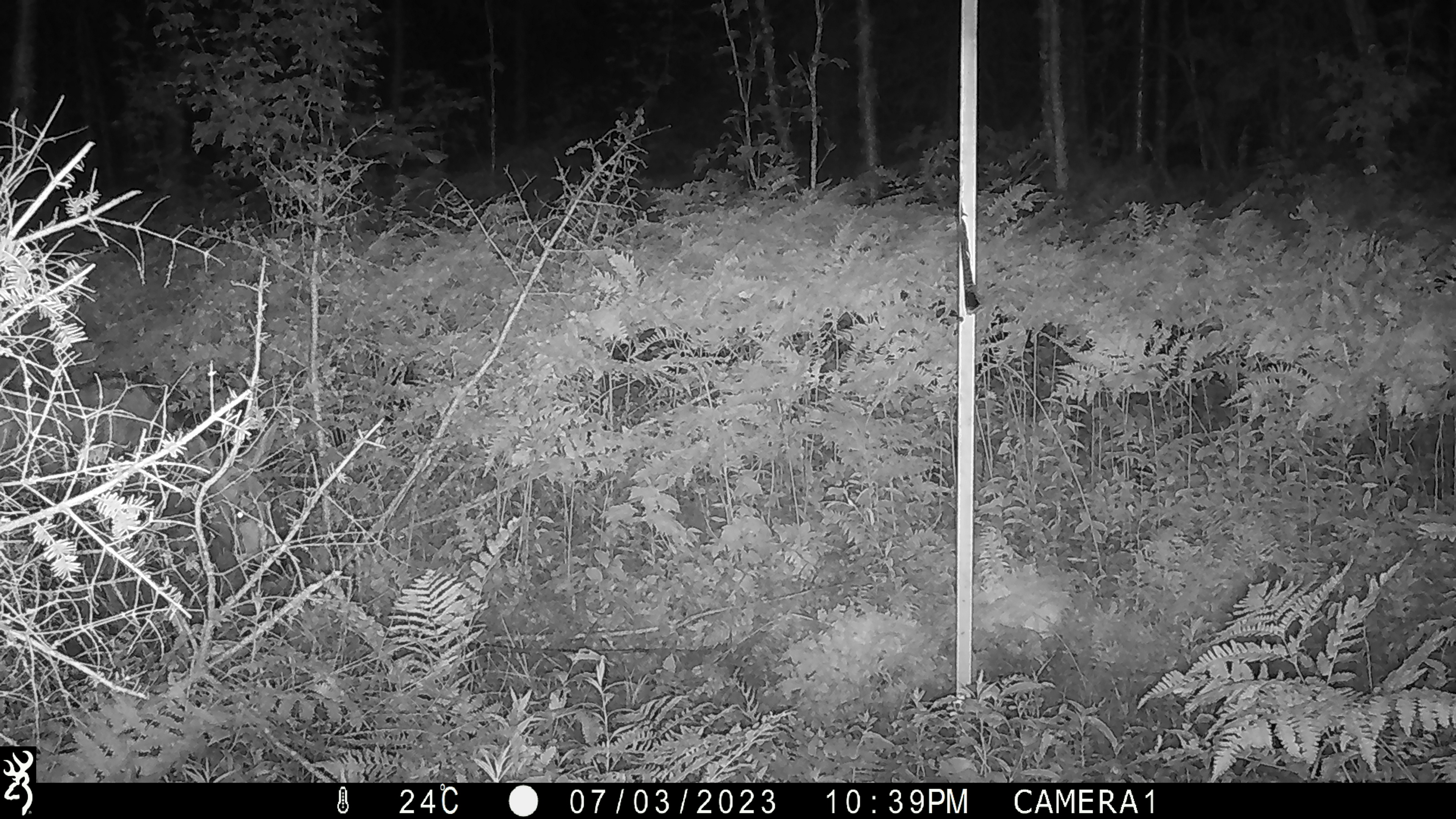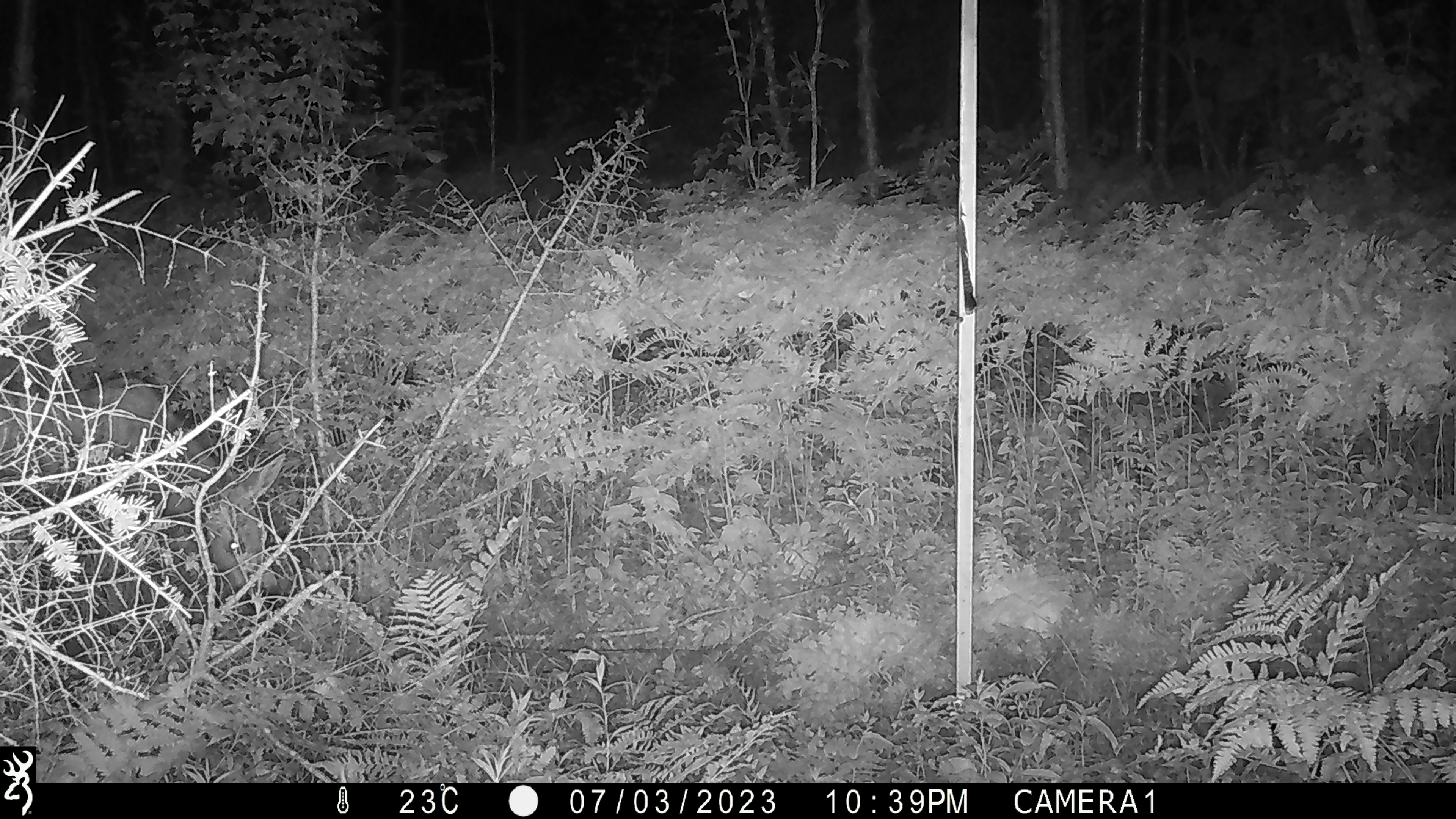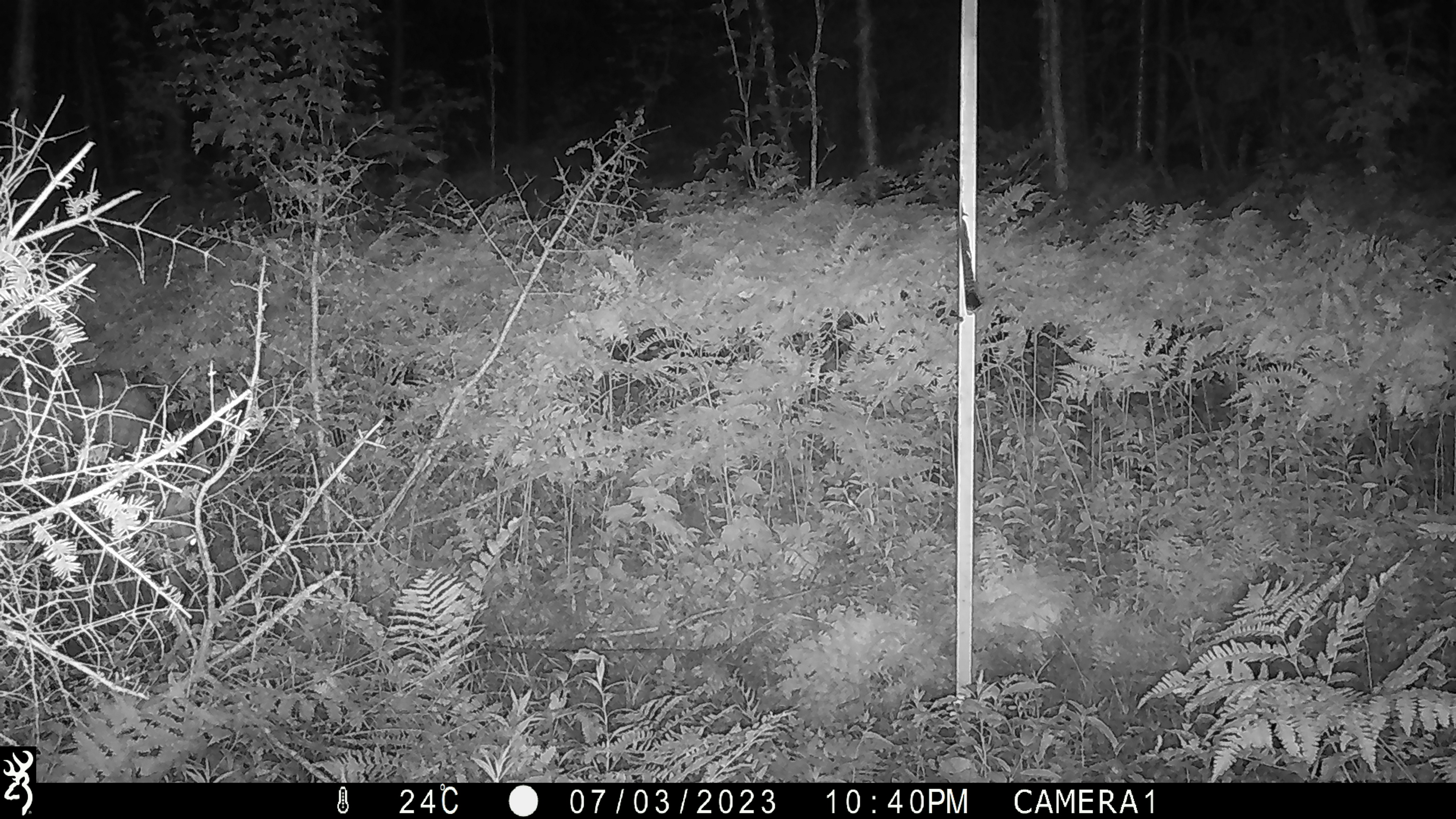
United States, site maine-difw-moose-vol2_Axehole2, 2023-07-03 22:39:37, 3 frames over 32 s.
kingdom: Animalia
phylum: Chordata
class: Mammalia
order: Artiodactyla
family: Cervidae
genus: Alces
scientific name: Alces alces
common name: moose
Moose (Alces alces).